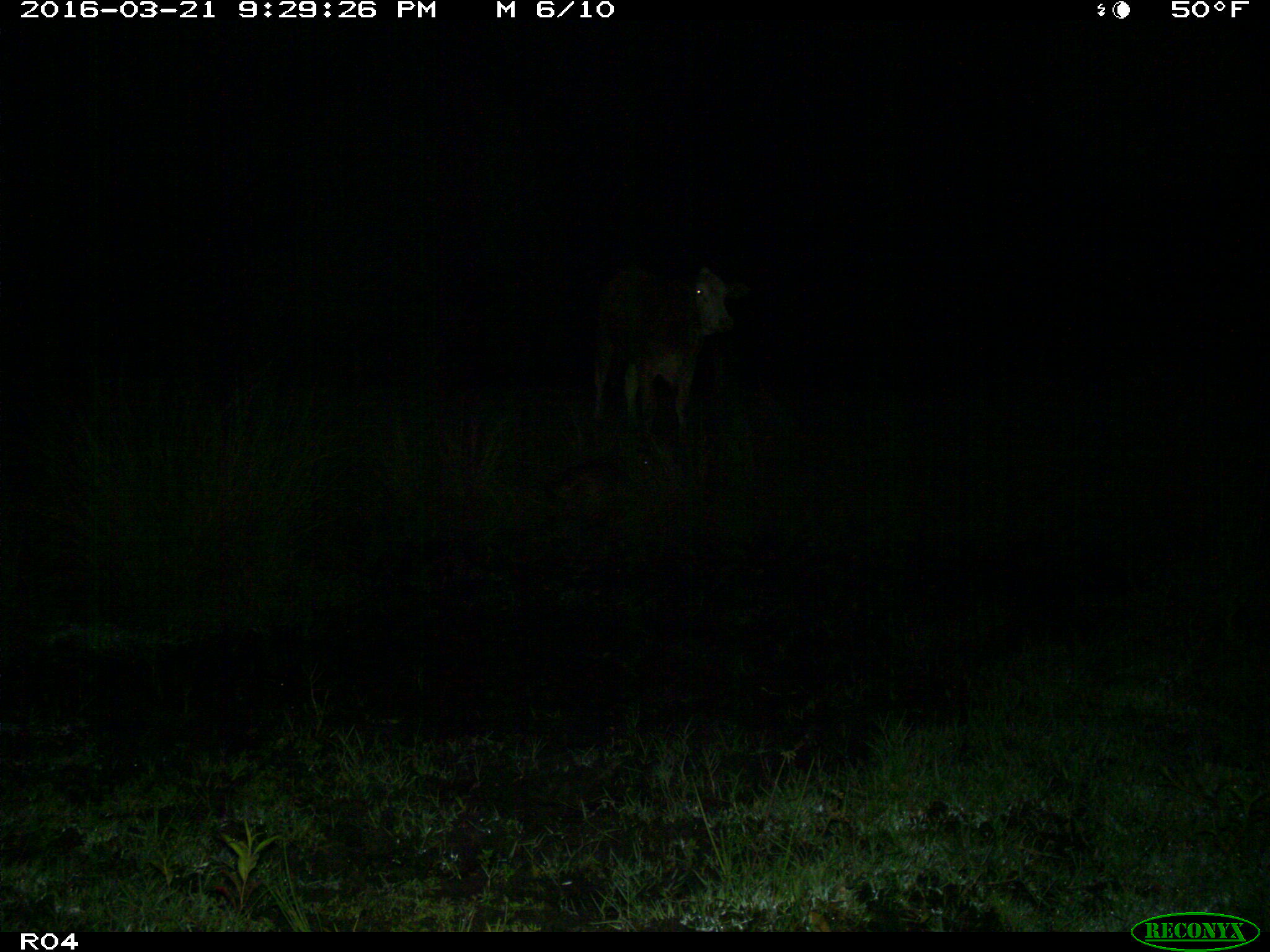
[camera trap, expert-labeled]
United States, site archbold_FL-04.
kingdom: Animalia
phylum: Chordata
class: Mammalia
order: Artiodactyla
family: Bovidae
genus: Bos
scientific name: Bos taurus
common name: domestic cow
Bos taurus (domestic cow).